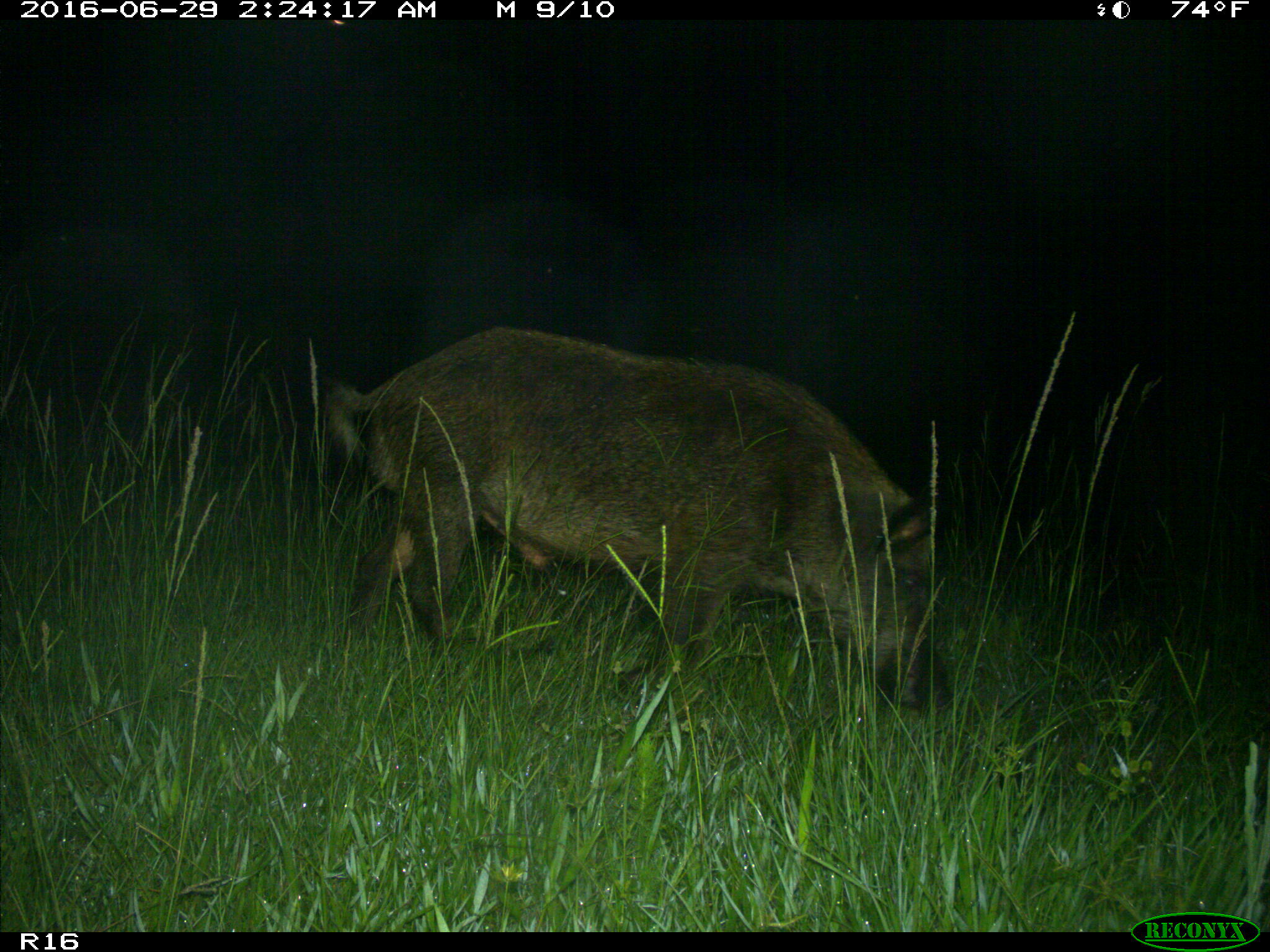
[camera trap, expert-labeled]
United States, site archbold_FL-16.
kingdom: Animalia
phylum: Chordata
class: Mammalia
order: Artiodactyla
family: Suidae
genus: Sus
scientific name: Sus scrofa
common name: wild boar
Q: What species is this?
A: Sus scrofa (wild boar).